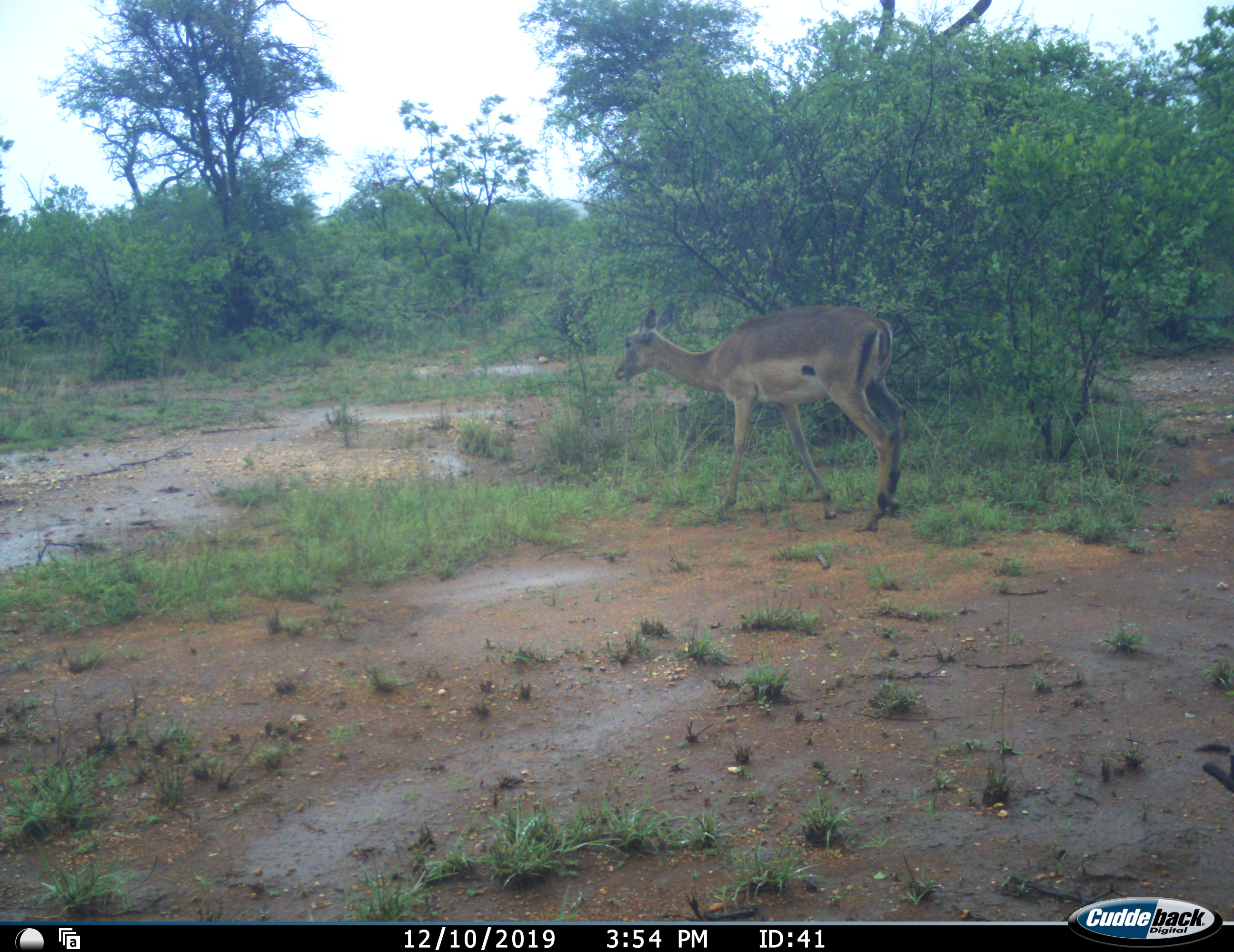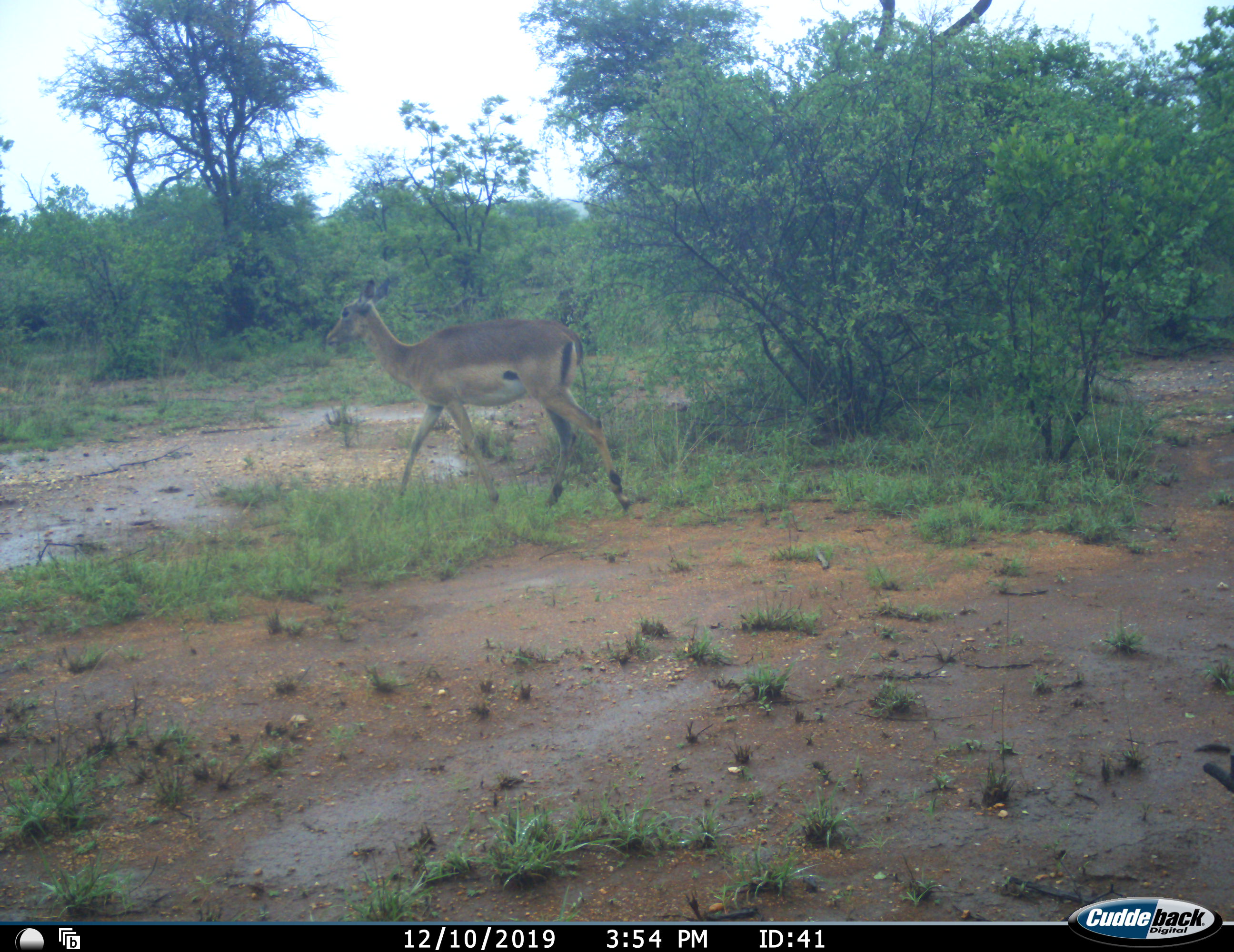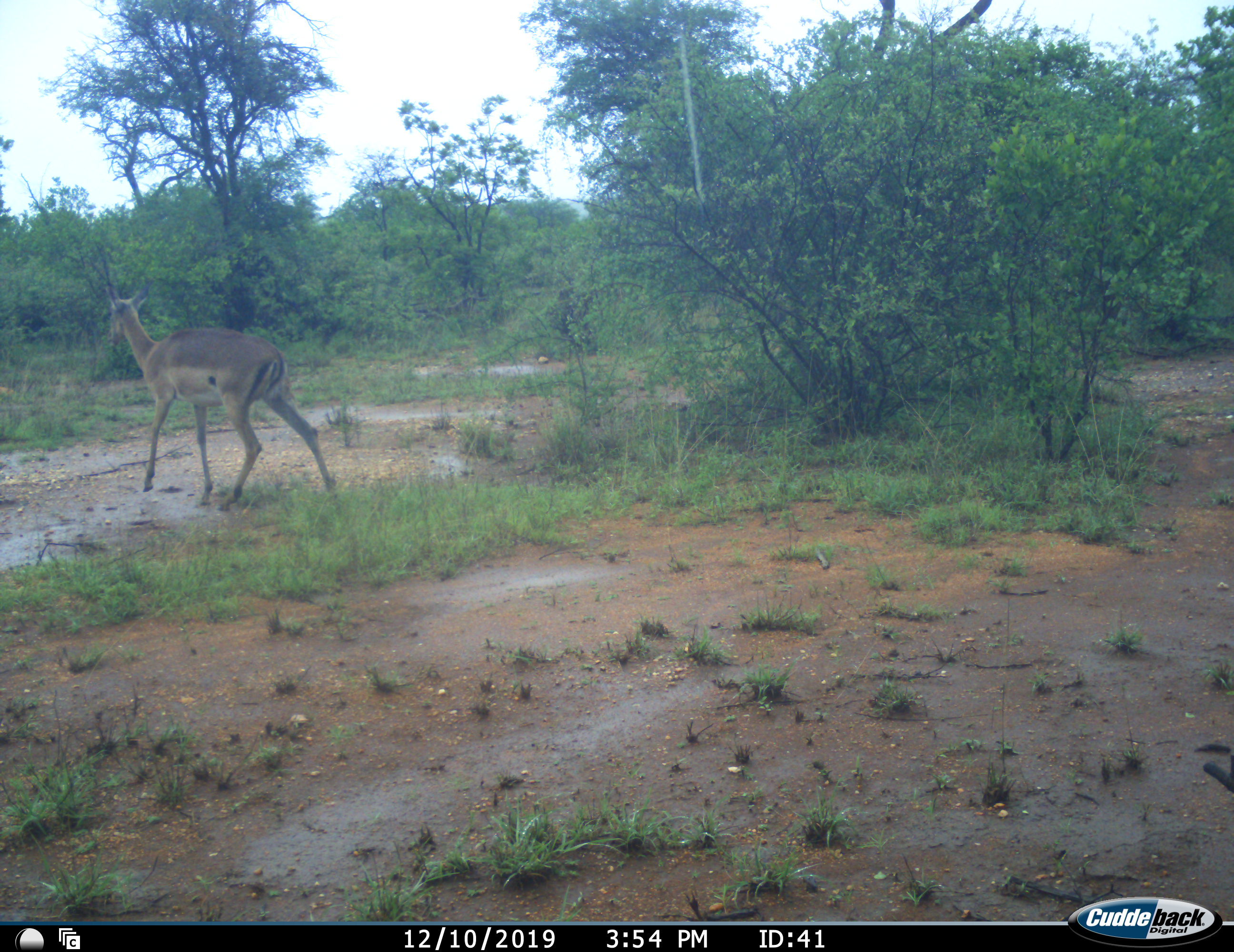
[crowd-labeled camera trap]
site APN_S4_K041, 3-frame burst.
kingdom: Animalia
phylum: Chordata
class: Mammalia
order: Artiodactyla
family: Bovidae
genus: Aepyceros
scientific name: Aepyceros melampus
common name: impala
Impala (Aepyceros melampus), count 1. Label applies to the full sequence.